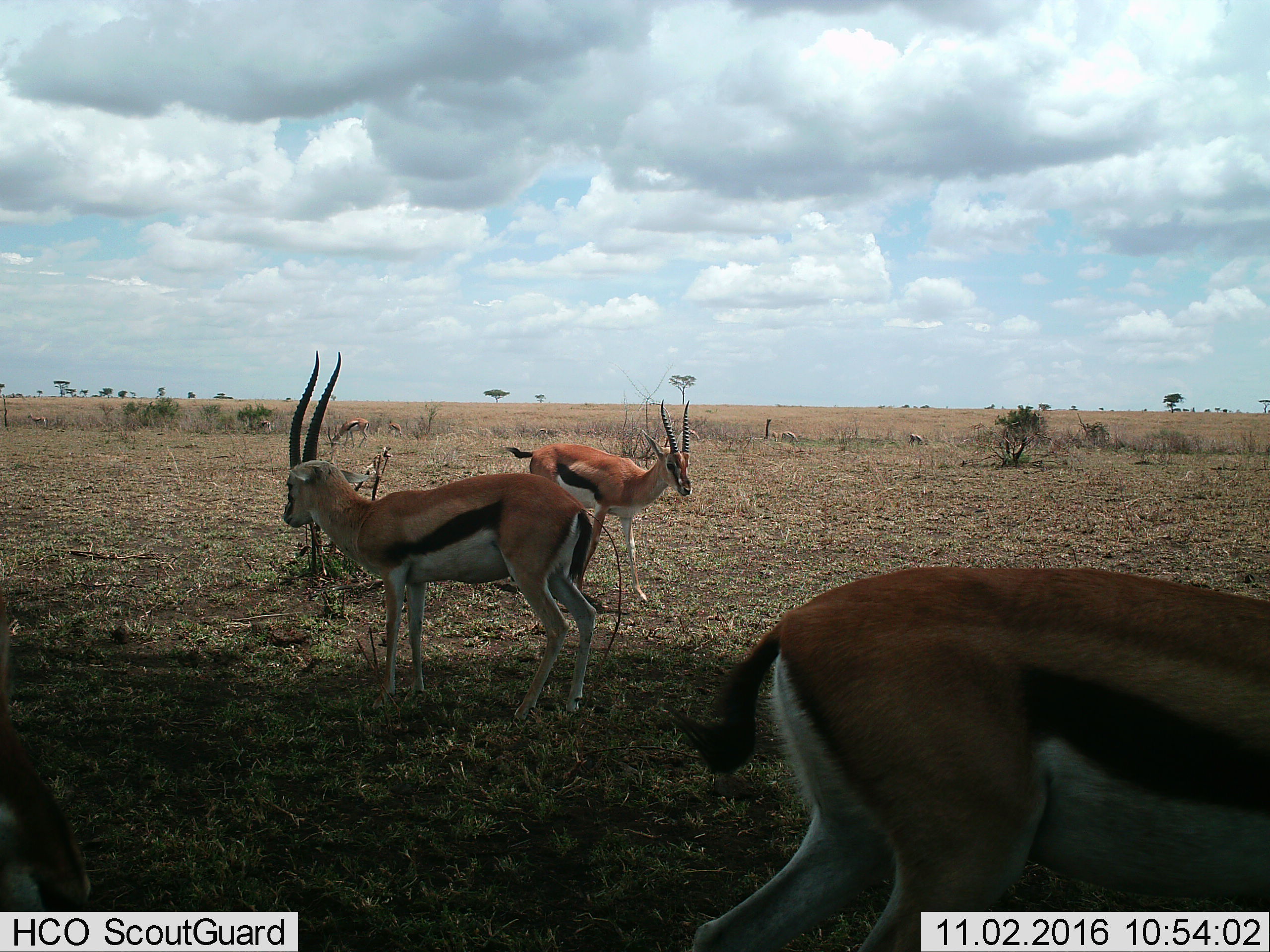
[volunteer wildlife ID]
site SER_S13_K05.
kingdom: Animalia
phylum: Chordata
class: Mammalia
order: Artiodactyla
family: Bovidae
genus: Eudorcas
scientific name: Eudorcas thomsonii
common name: thomson's gazelle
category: gazellethomsons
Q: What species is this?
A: Gazellethomsons (thomson's gazelle) (Eudorcas thomsonii).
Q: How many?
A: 8.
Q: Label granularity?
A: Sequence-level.